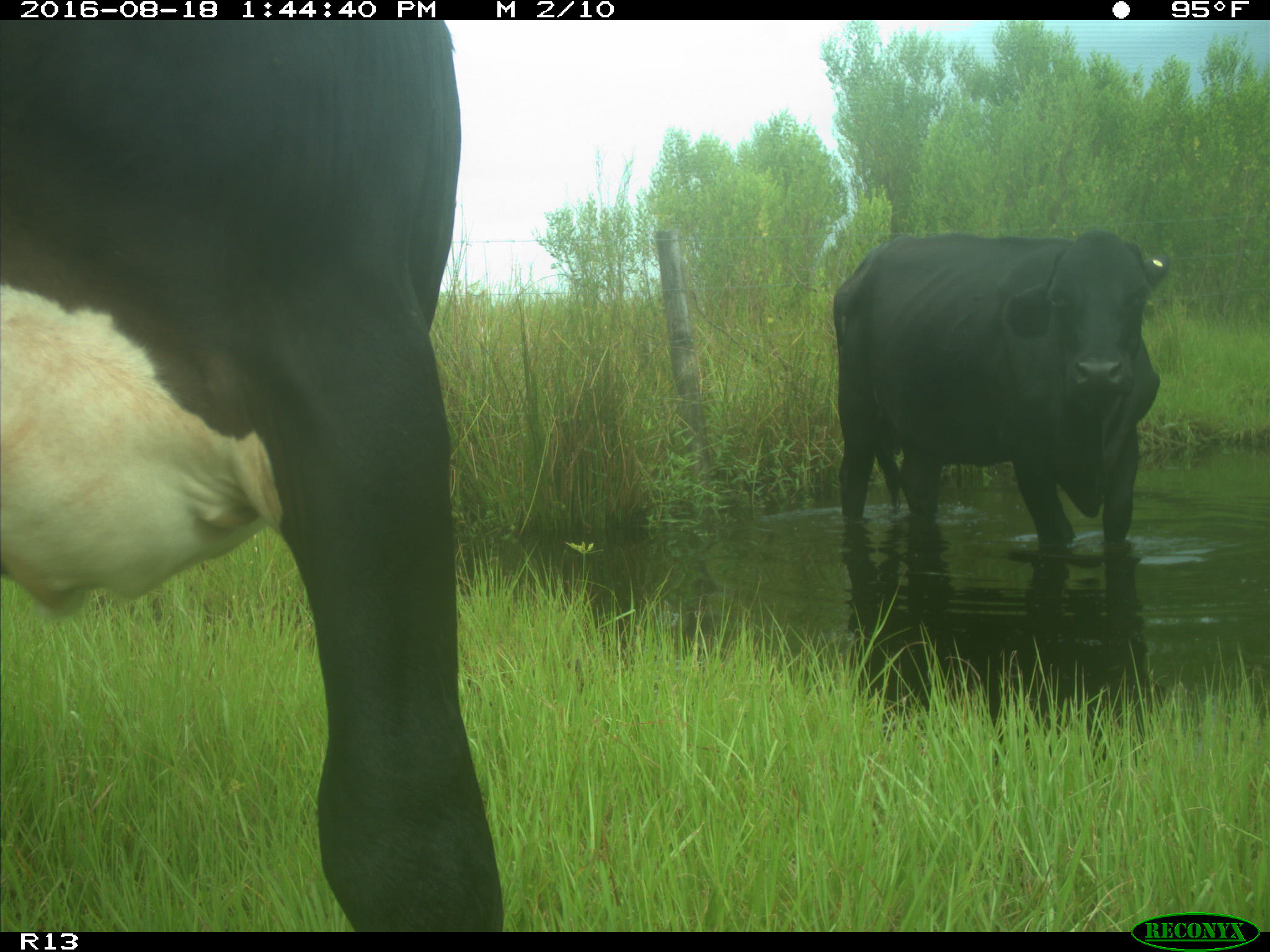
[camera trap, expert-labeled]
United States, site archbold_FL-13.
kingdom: Animalia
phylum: Chordata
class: Mammalia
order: Artiodactyla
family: Bovidae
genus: Bos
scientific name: Bos taurus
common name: domestic cow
Bos taurus (domestic cow).